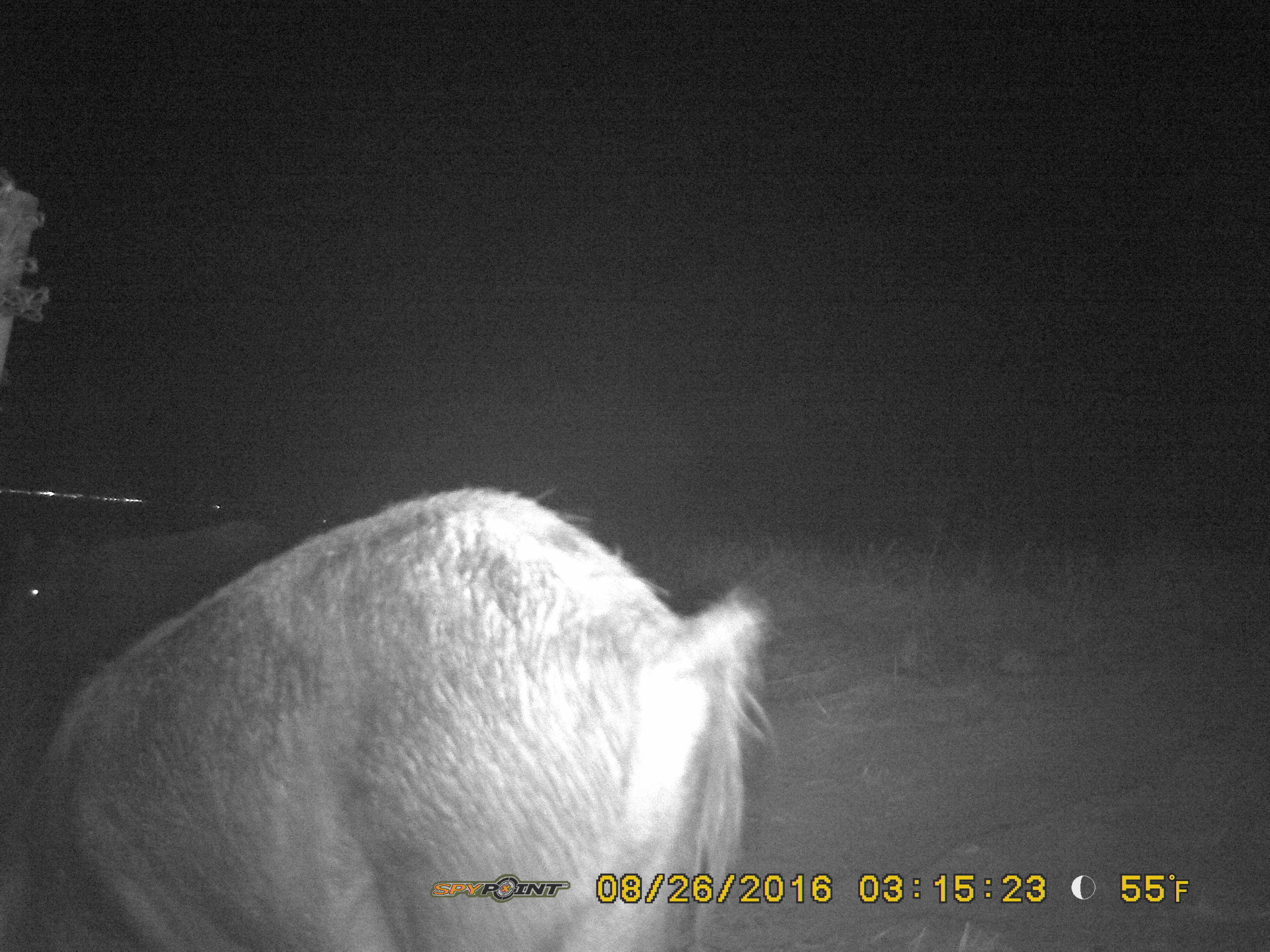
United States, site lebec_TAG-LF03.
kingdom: Animalia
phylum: Chordata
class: Mammalia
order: Artiodactyla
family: Suidae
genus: Sus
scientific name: Sus scrofa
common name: wild boar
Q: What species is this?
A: Sus scrofa (wild boar).